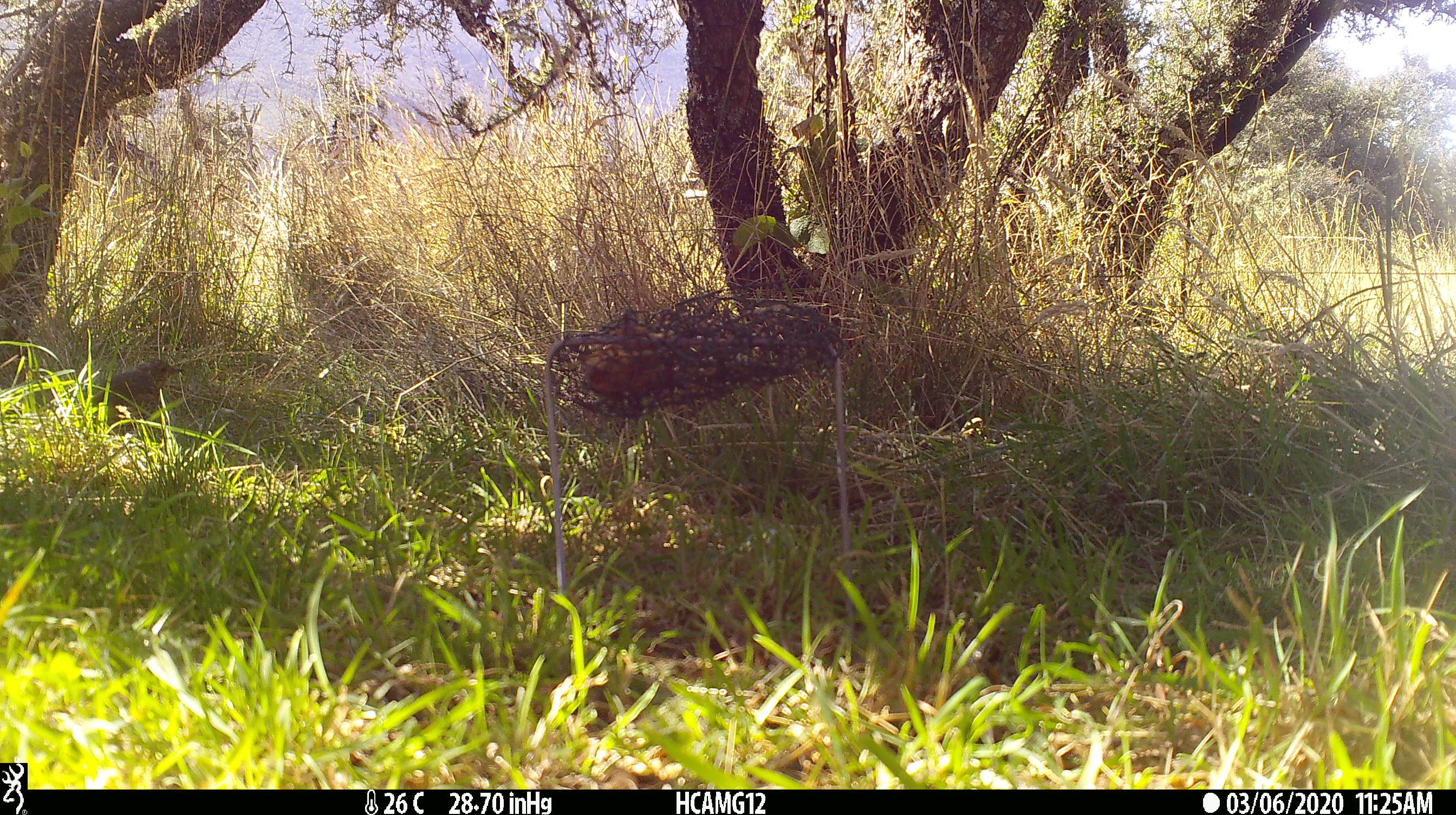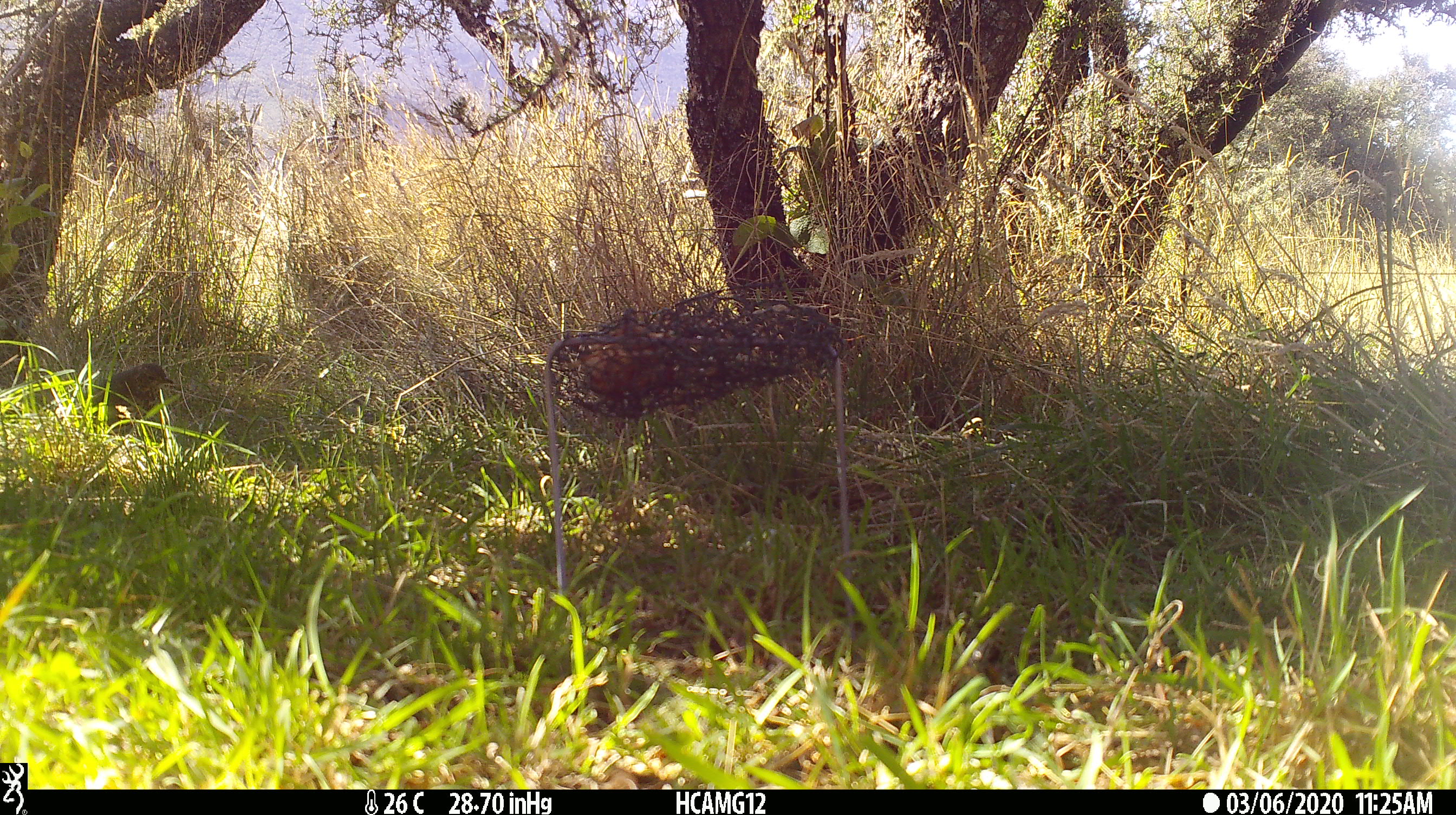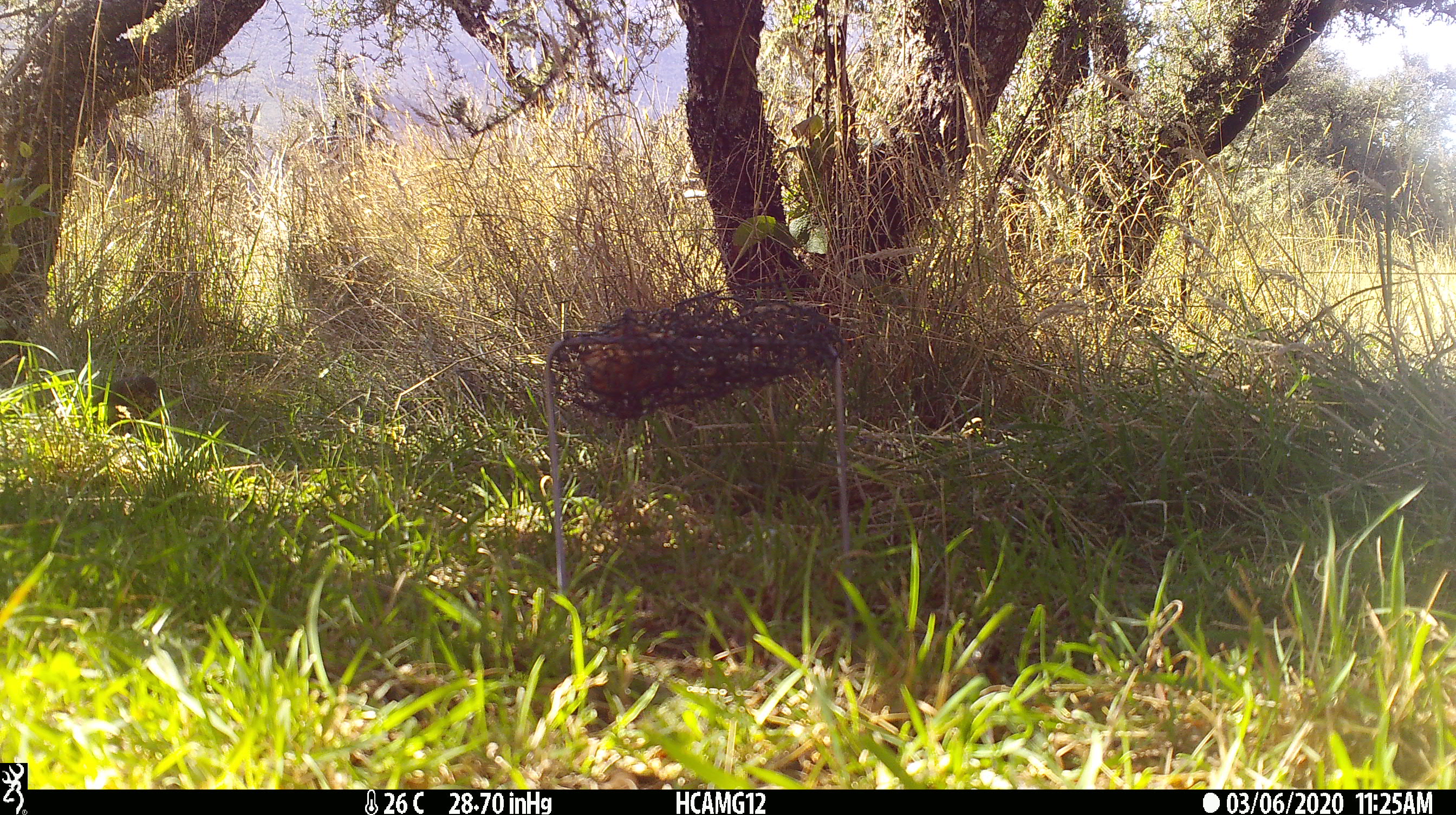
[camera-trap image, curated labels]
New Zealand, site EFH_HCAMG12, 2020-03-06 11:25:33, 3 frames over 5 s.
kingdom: Animalia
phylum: Chordata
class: Aves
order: Passeriformes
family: Turdidae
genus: Turdus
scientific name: Turdus philomelos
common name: song thrush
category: thrush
Thrush (song thrush) (Turdus philomelos).